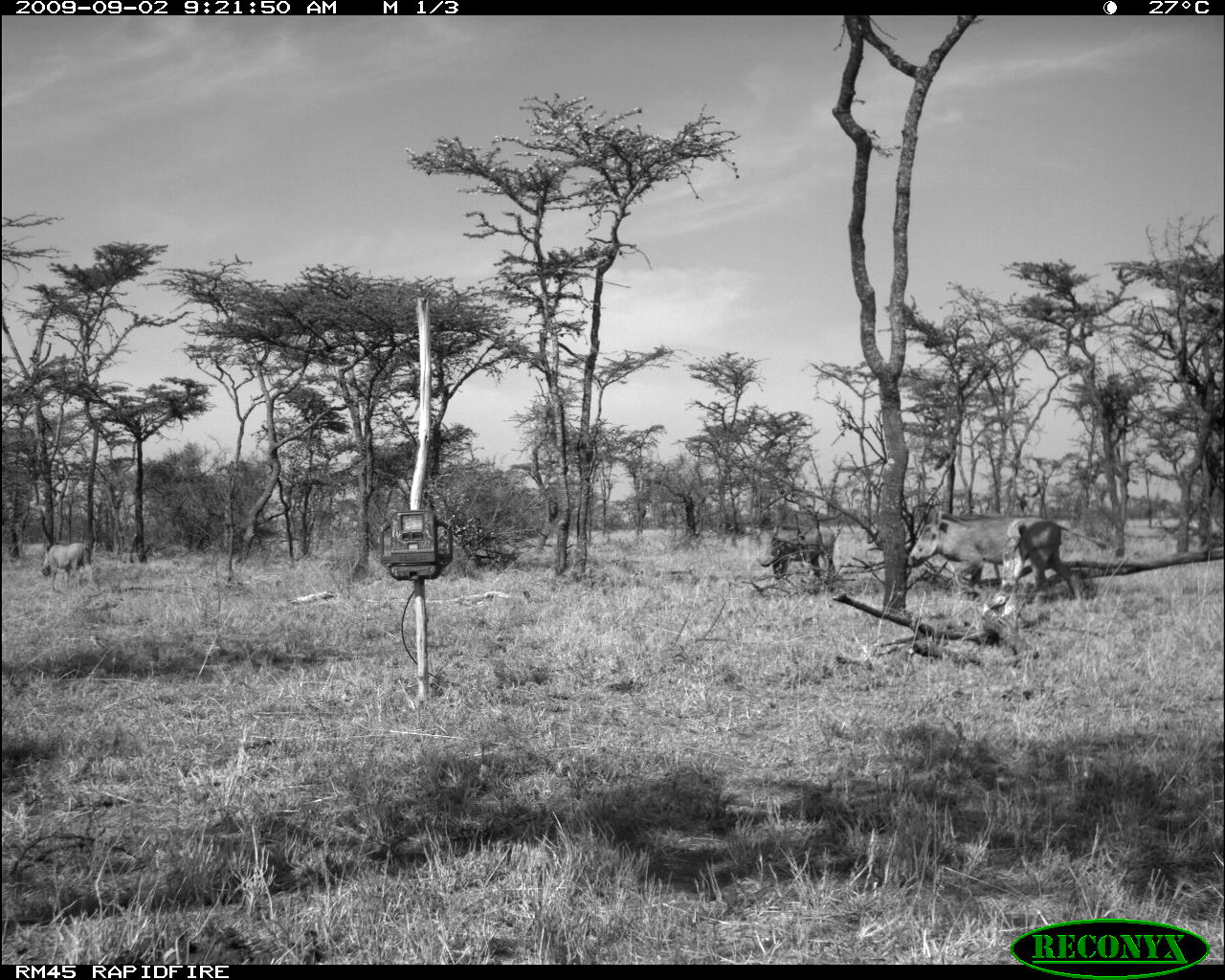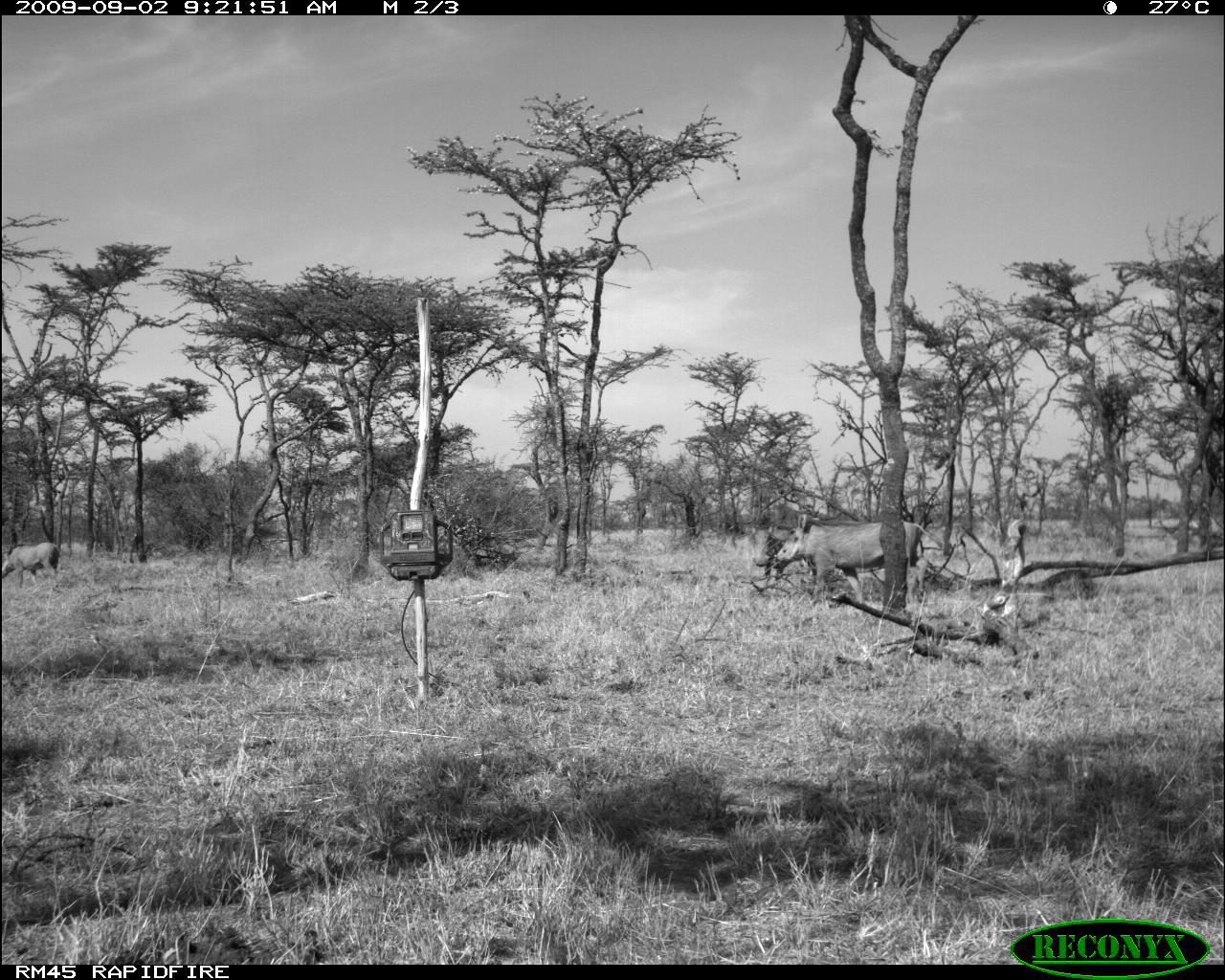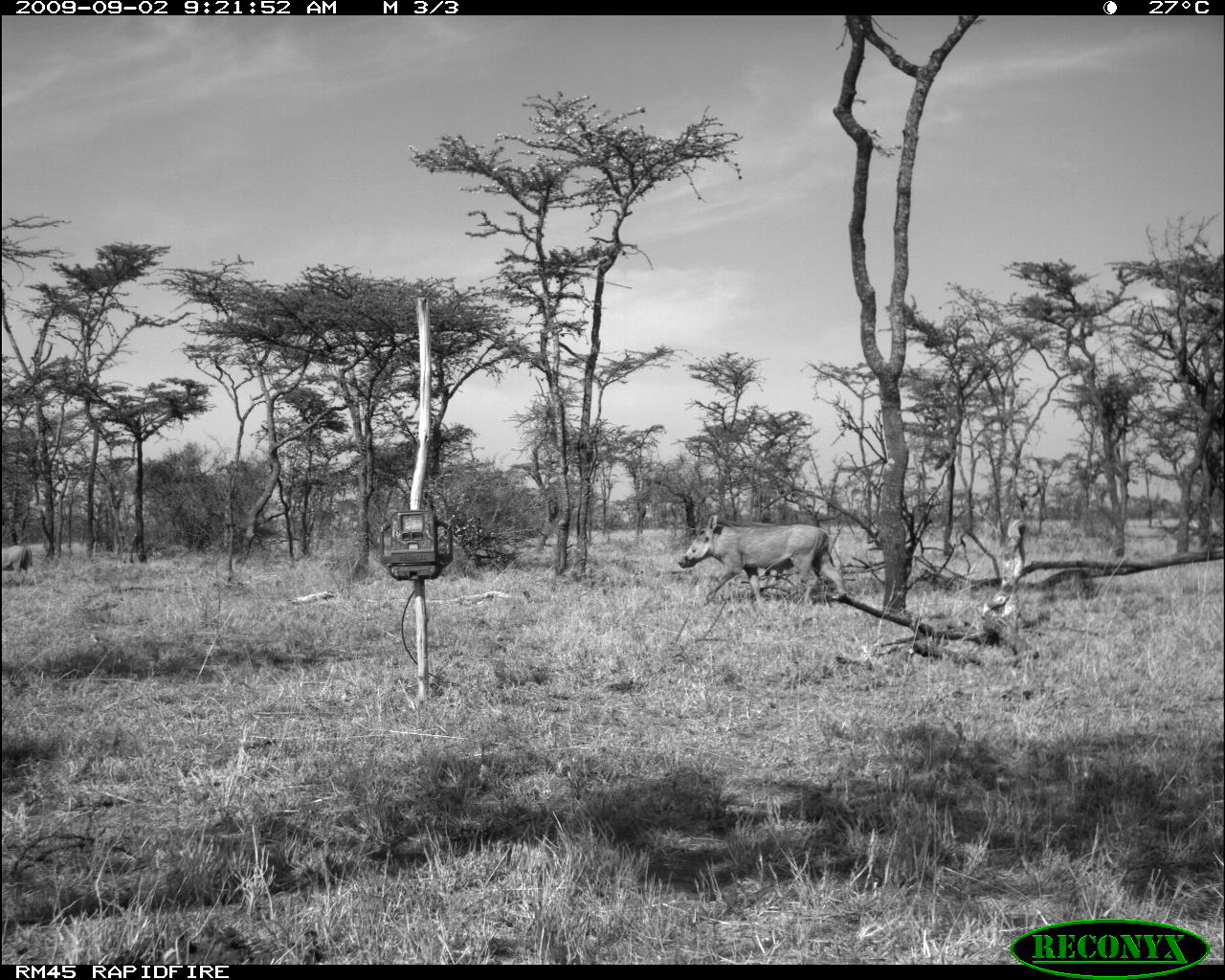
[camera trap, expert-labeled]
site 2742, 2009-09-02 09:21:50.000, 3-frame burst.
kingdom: Animalia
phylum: Chordata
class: Mammalia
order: Artiodactyla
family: Suidae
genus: Phacochoerus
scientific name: Phacochoerus africanus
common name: common warthog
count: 3